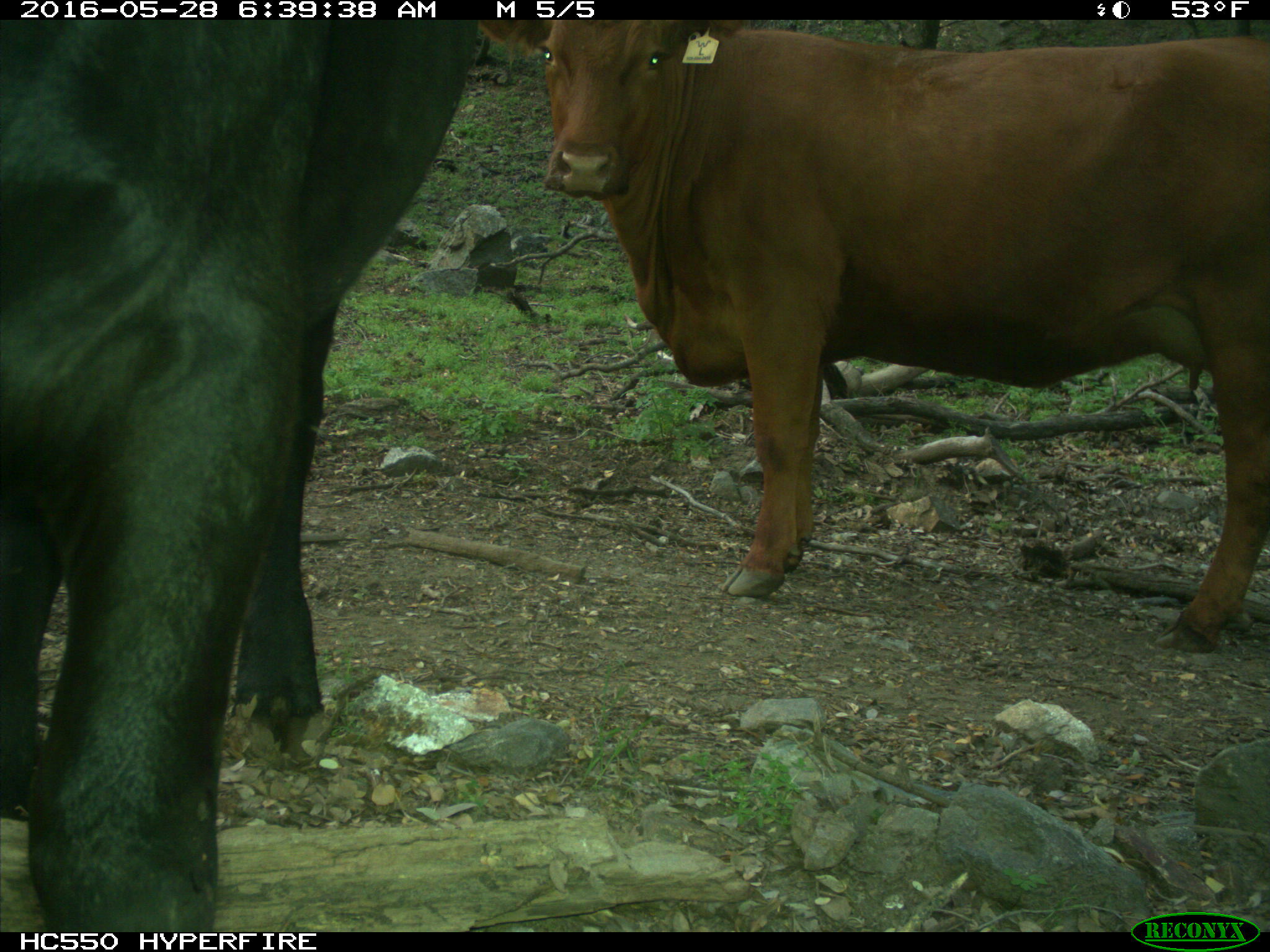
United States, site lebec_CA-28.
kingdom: Animalia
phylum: Chordata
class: Mammalia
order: Artiodactyla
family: Bovidae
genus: Bos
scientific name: Bos taurus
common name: domestic cow